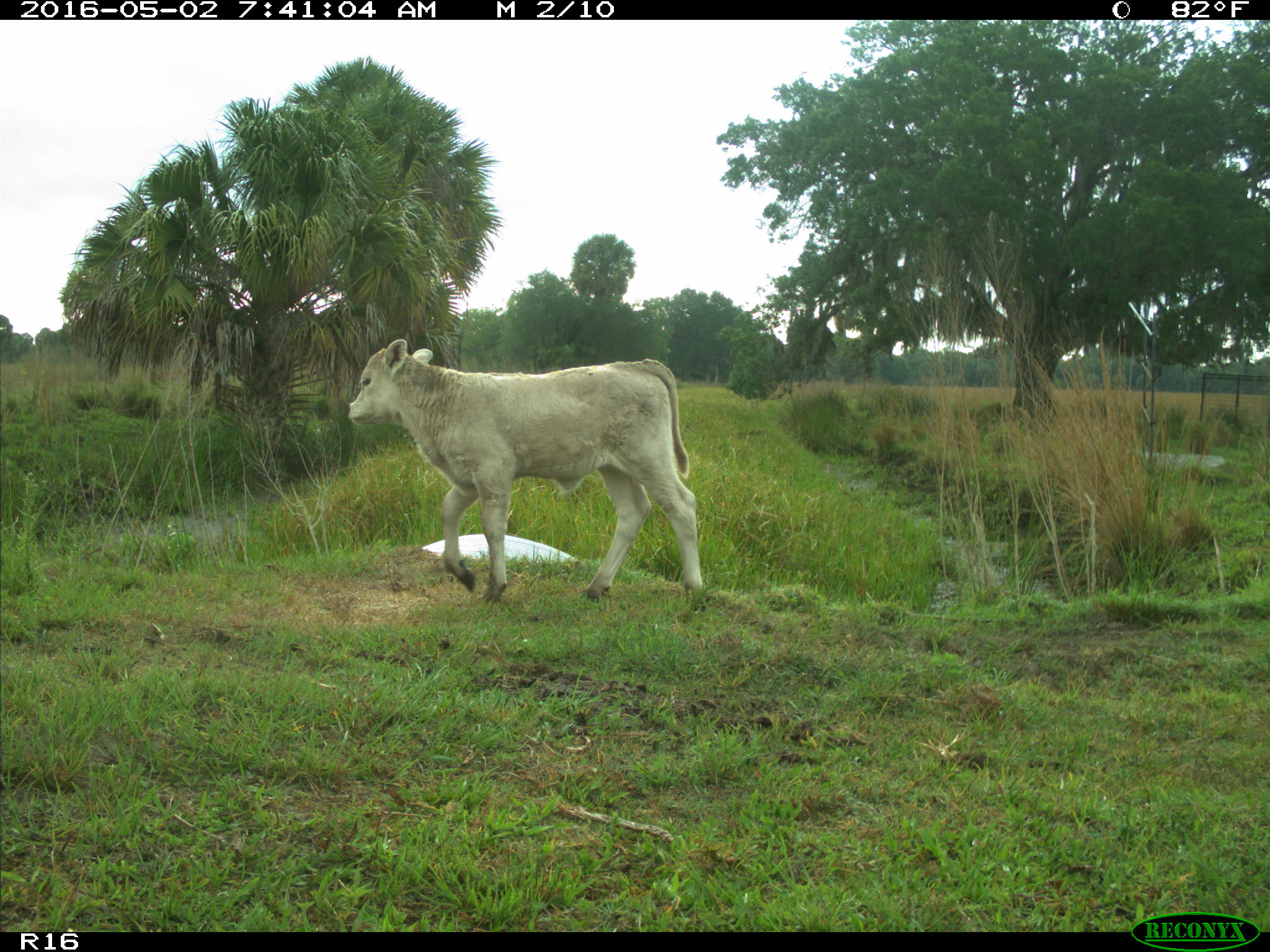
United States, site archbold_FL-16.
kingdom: Animalia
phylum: Chordata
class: Mammalia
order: Artiodactyla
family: Bovidae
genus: Bos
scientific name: Bos taurus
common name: domestic cow